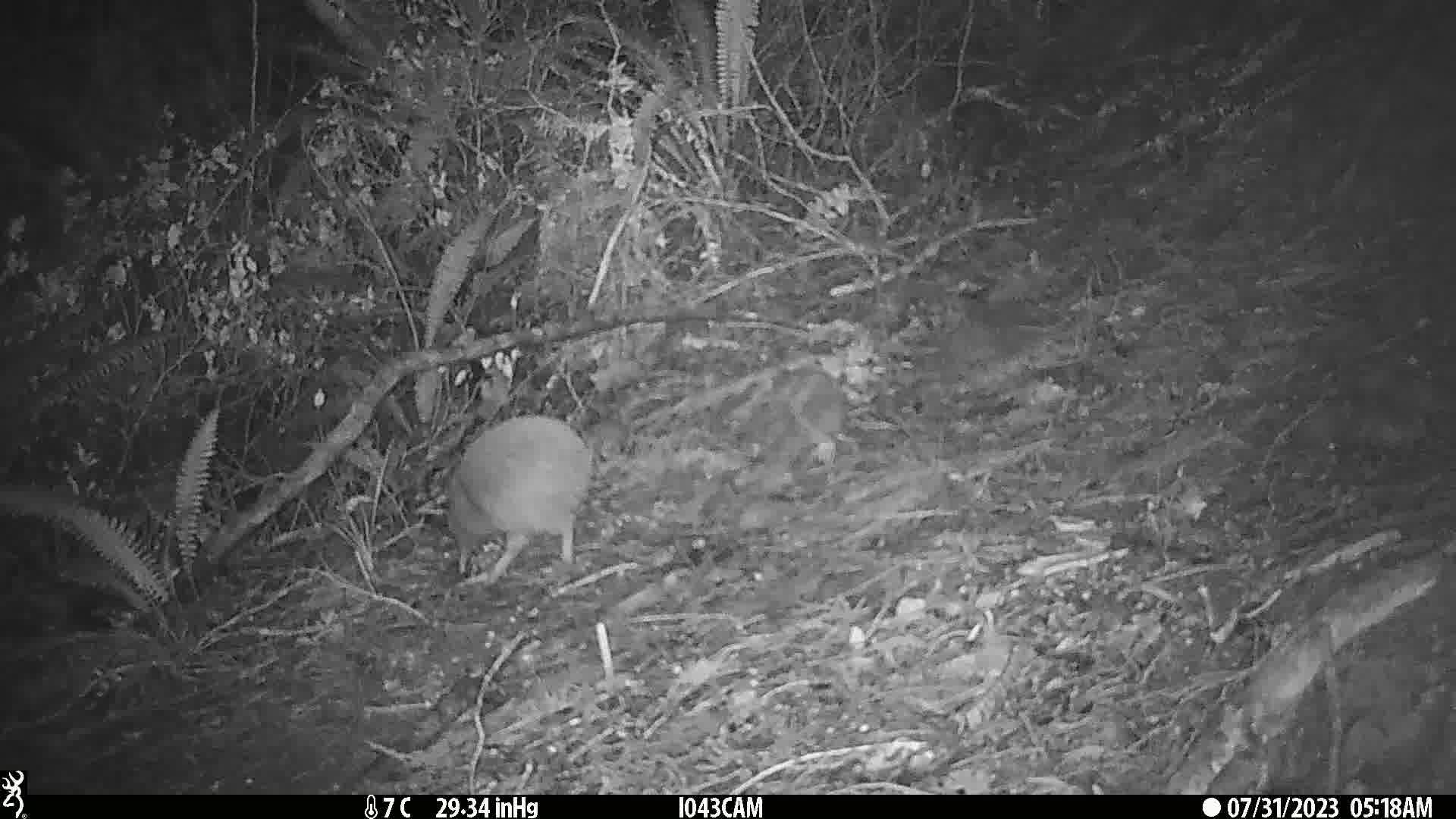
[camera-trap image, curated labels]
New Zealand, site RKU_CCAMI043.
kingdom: Animalia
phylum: Chordata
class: Aves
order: Apterygiformes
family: Apterygidae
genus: Apteryx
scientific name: Apteryx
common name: kiwi